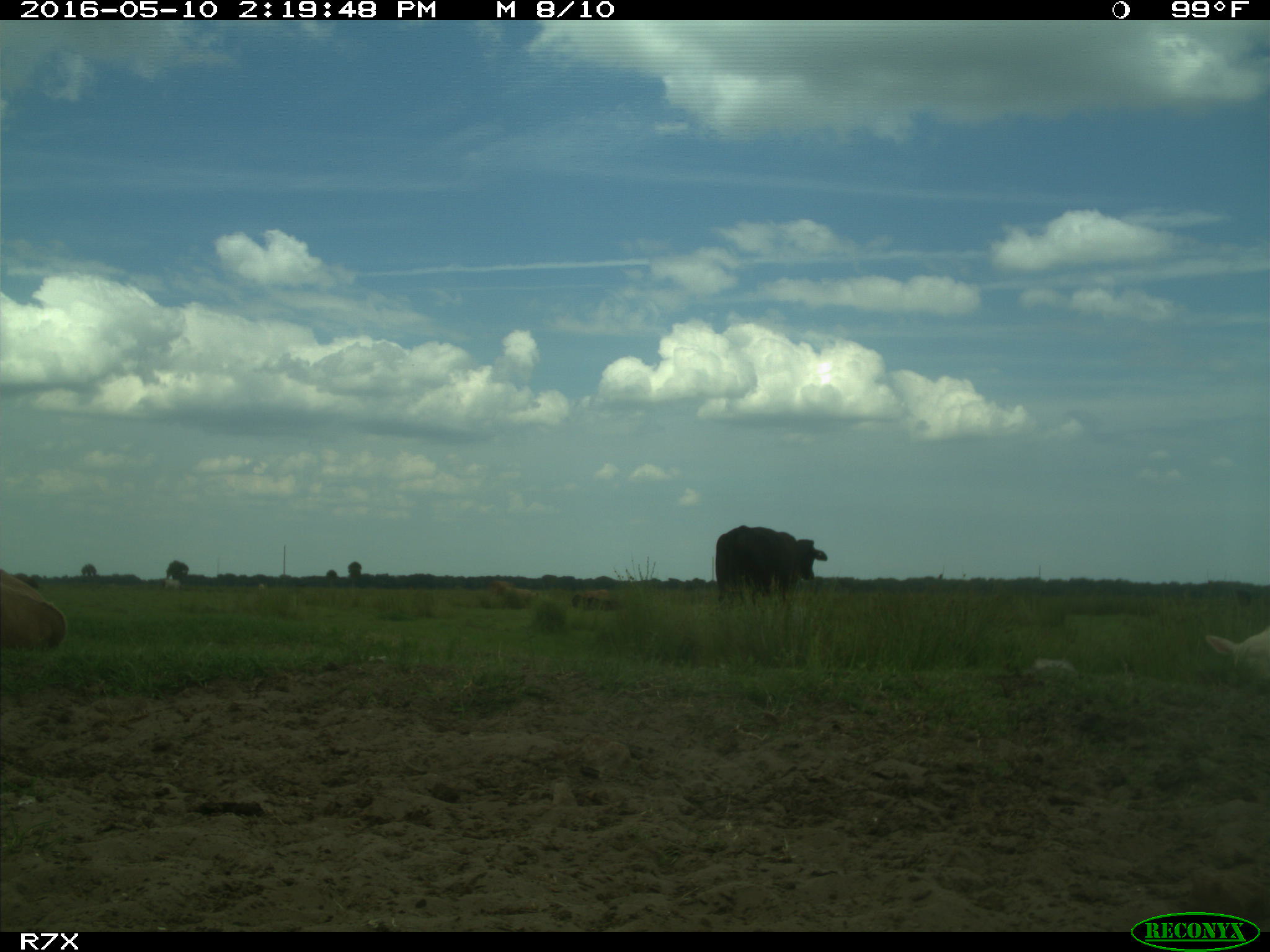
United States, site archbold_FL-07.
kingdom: Animalia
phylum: Chordata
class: Mammalia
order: Artiodactyla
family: Bovidae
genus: Bos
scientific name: Bos taurus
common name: domestic cow